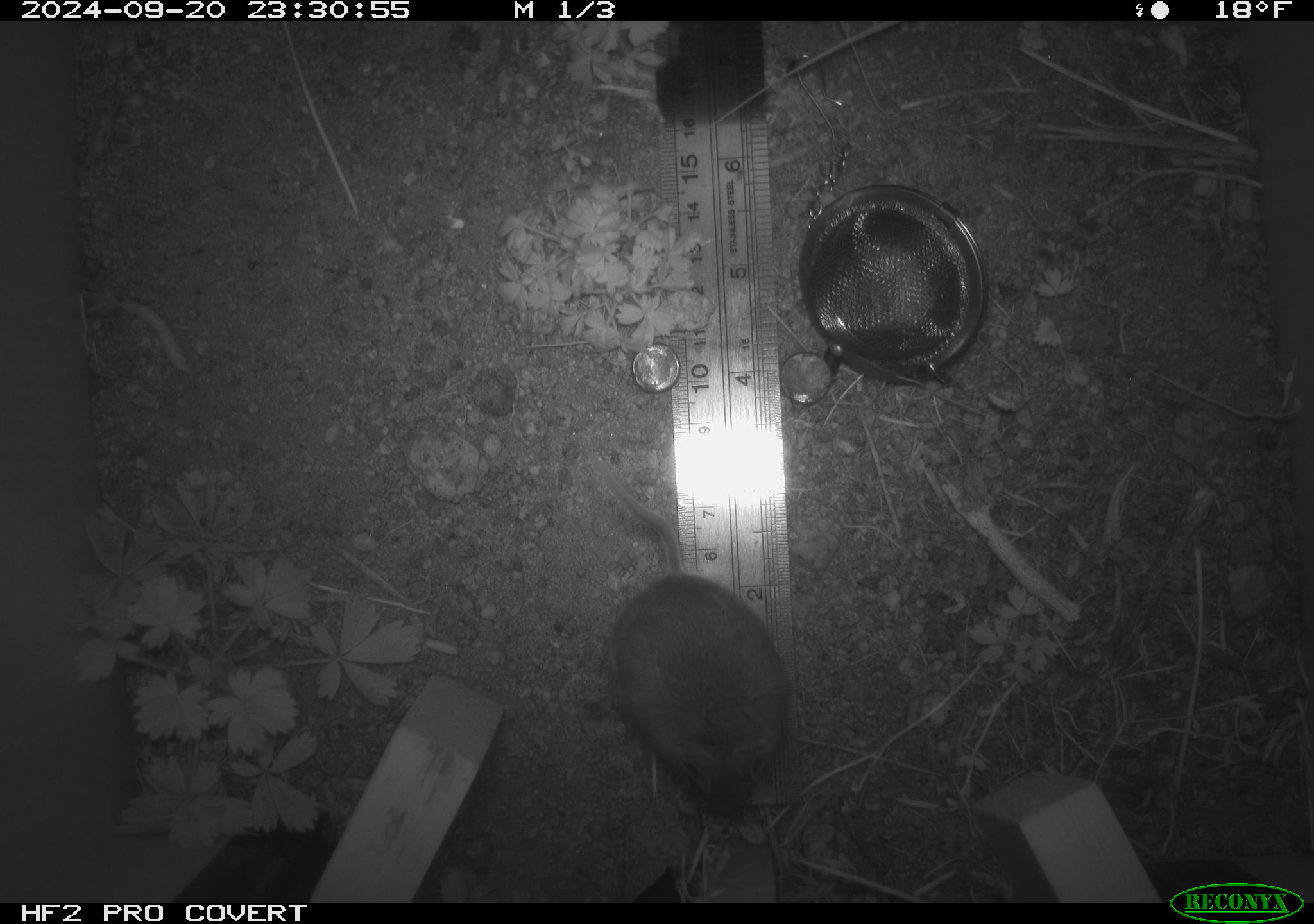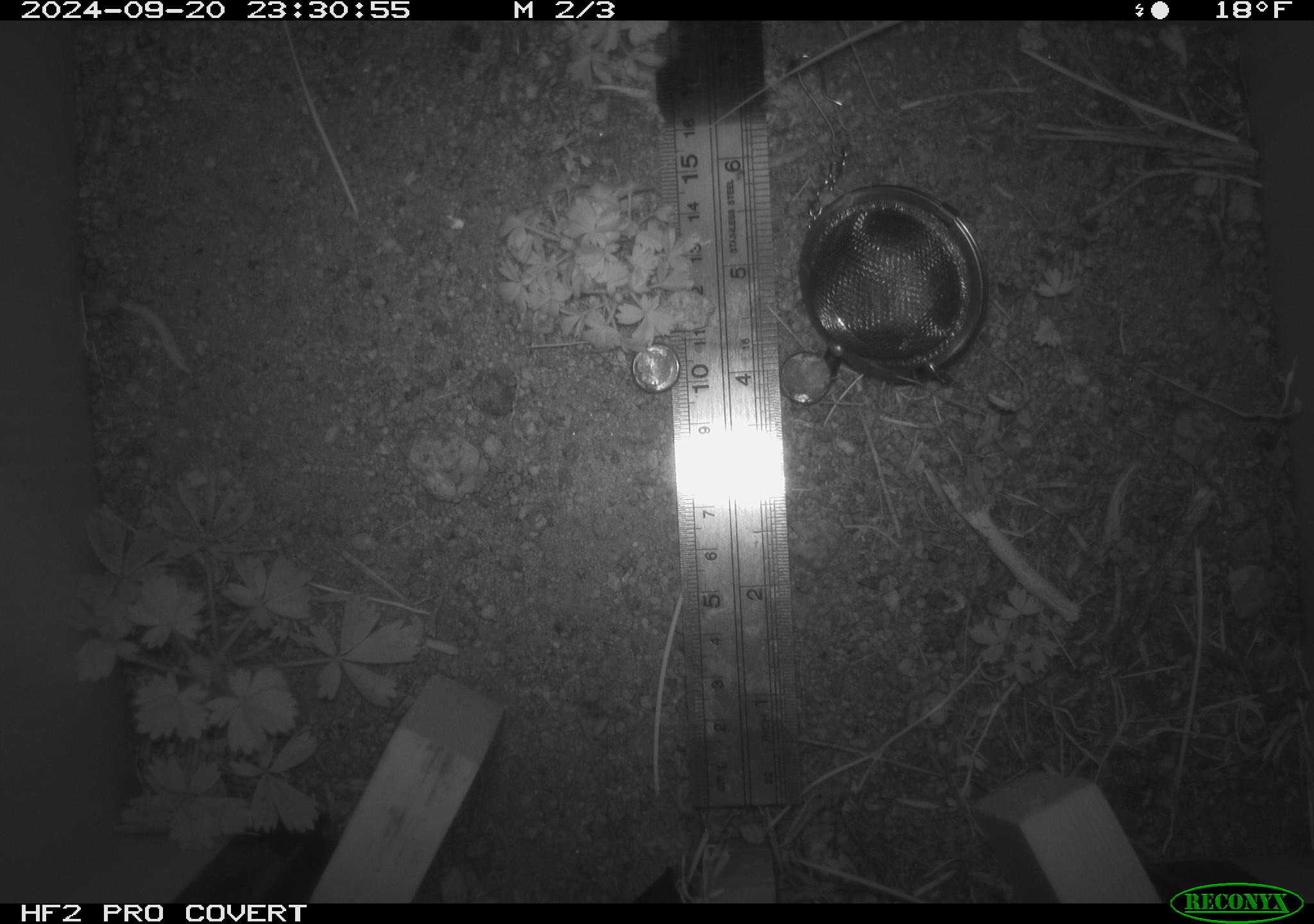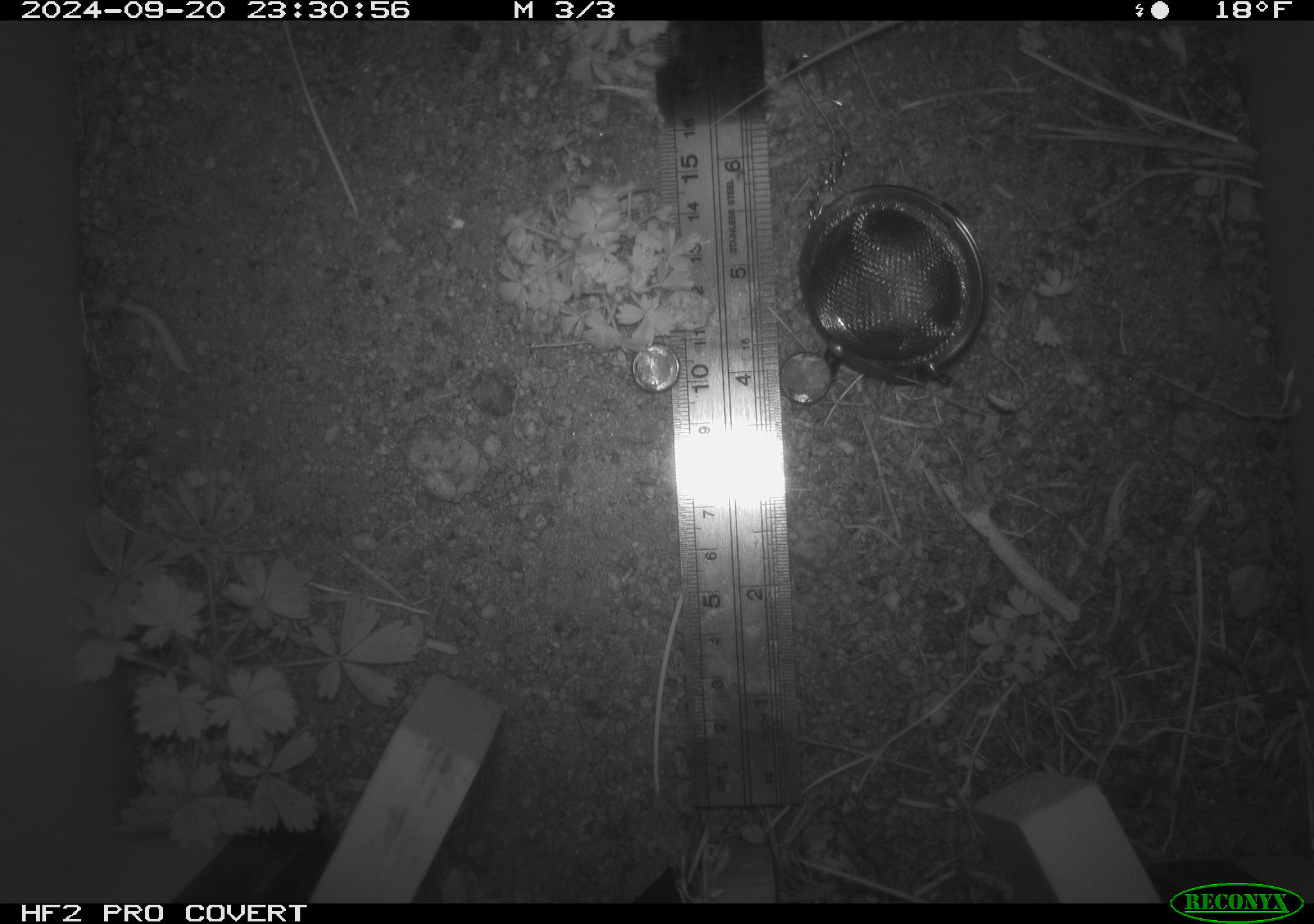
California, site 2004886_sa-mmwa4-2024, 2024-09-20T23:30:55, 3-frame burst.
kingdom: Animalia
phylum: Chordata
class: Mammalia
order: Rodentia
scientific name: Rodentia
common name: mouse species